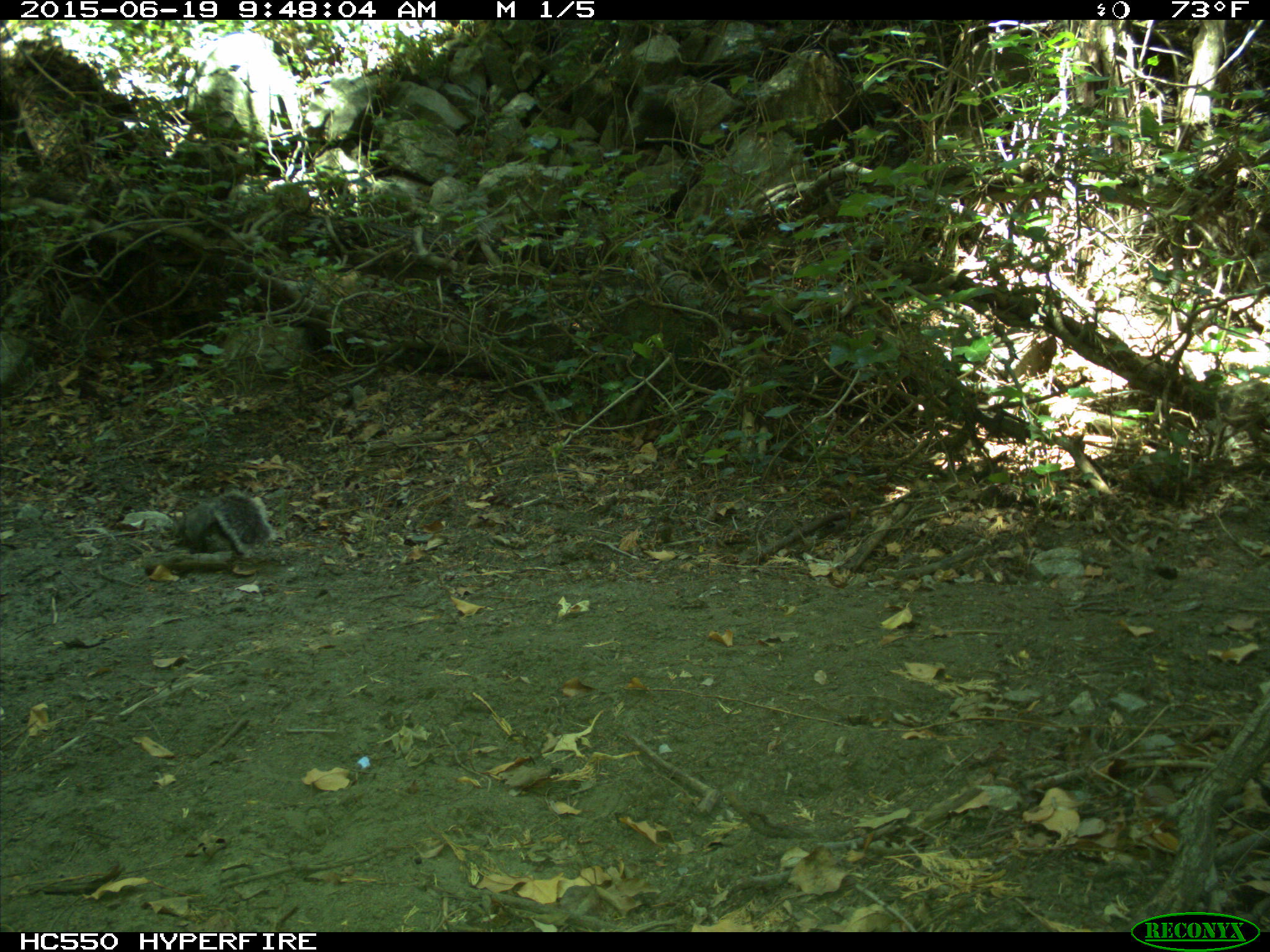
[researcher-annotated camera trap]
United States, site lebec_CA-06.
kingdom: Animalia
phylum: Chordata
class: Mammalia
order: Rodentia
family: Sciuridae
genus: Sciurus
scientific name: Sciurus carolinensis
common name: eastern gray squirrel